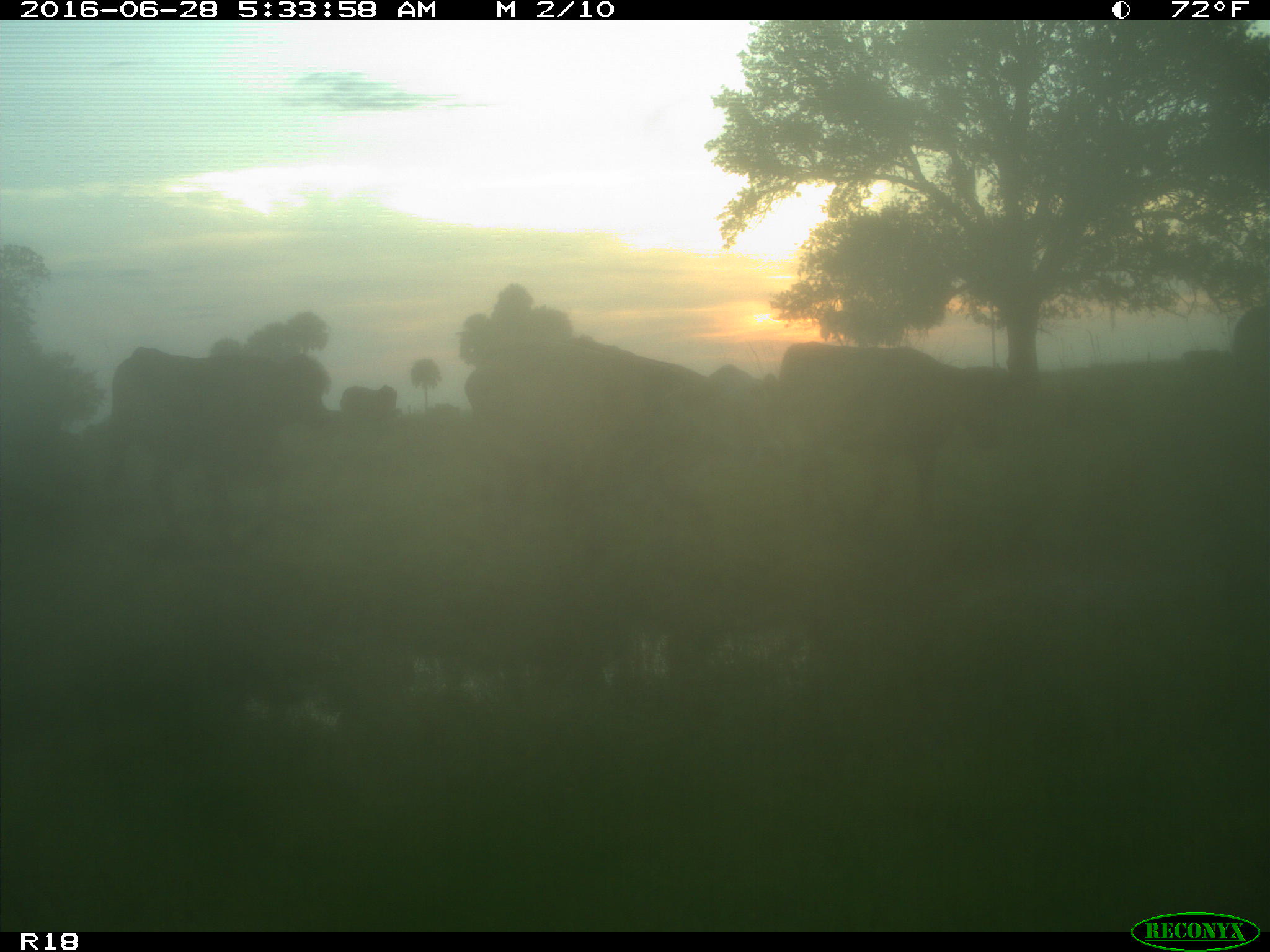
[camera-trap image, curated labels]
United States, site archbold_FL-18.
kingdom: Animalia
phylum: Chordata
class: Mammalia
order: Artiodactyla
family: Bovidae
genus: Bos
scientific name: Bos taurus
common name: domestic cow